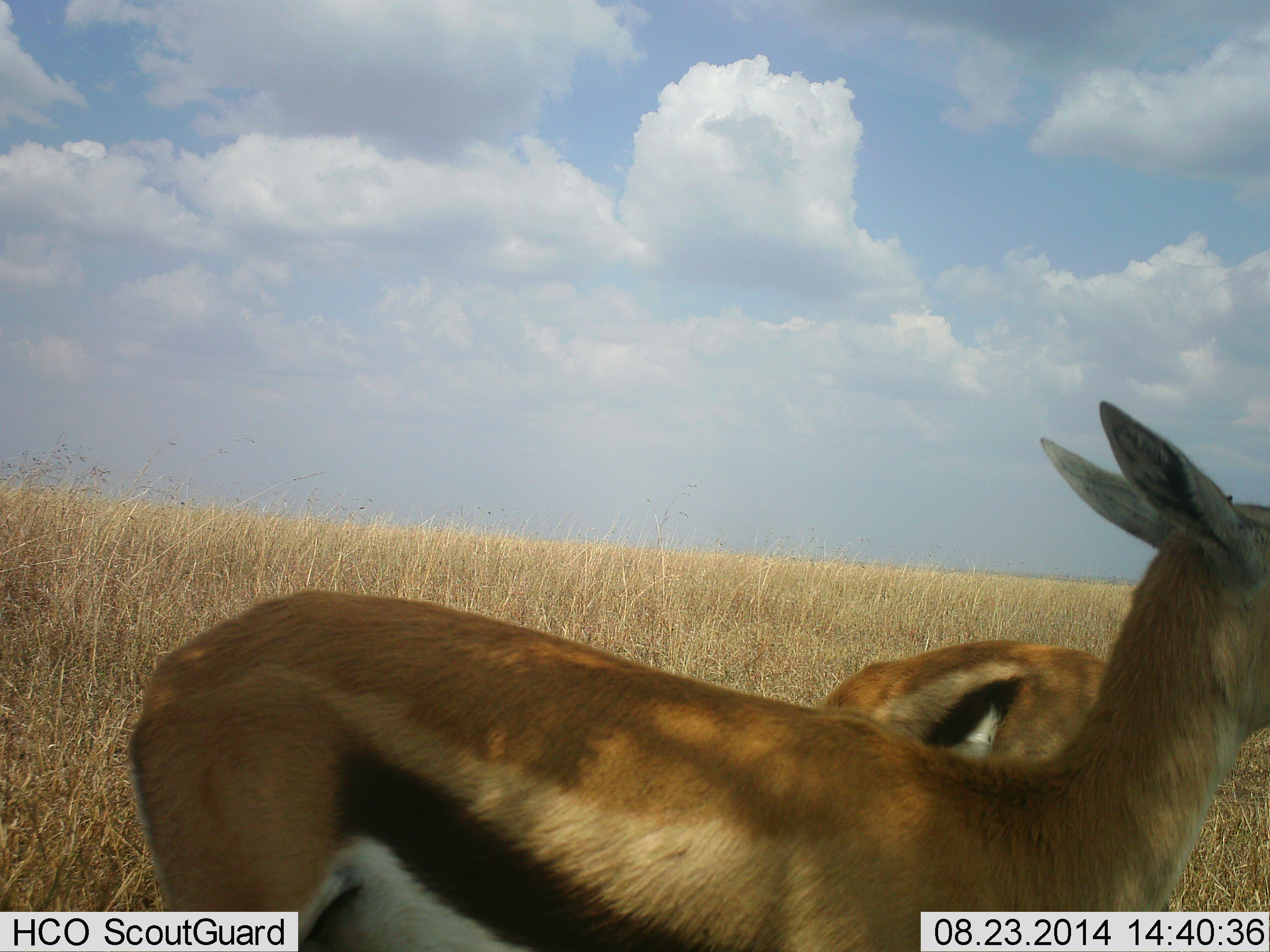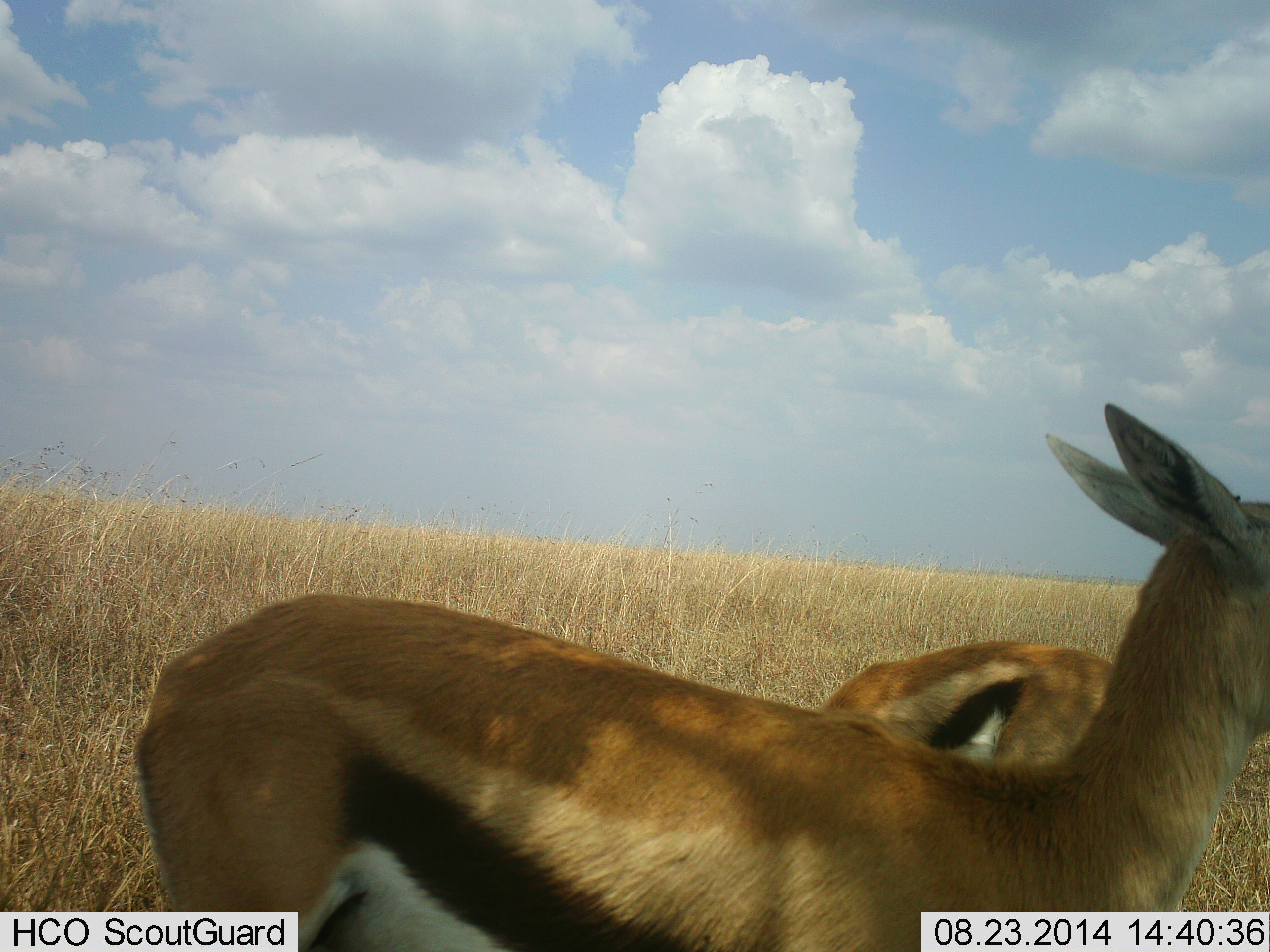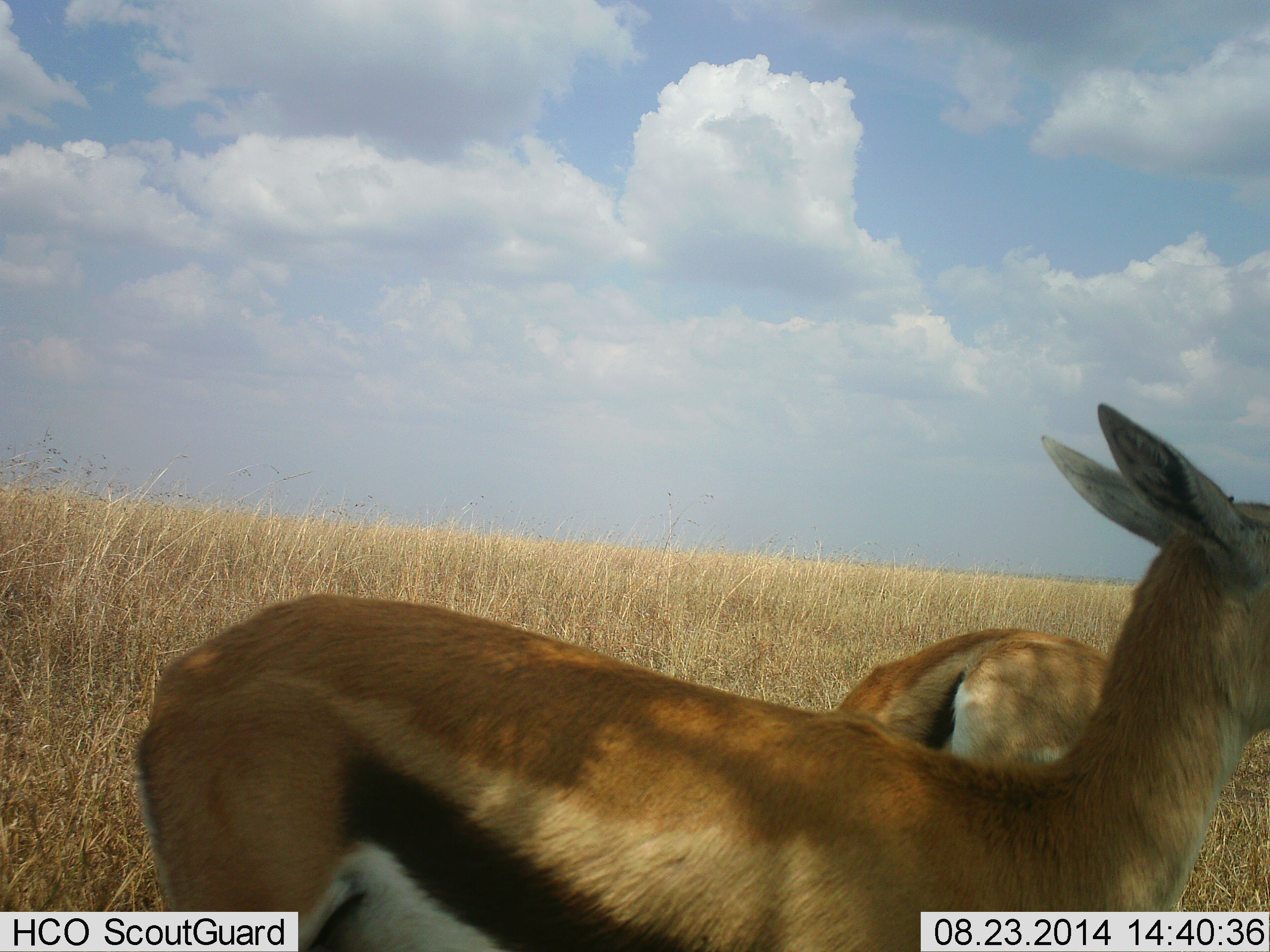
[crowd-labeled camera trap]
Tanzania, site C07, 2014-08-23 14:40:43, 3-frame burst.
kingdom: Animalia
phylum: Chordata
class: Mammalia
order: Artiodactyla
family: Bovidae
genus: Eudorcas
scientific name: Eudorcas thomsonii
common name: thomson's gazelle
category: gazellethomsons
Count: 2.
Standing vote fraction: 90%.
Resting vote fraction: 10%.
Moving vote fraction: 0%.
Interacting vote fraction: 0%.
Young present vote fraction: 0%.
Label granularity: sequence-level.